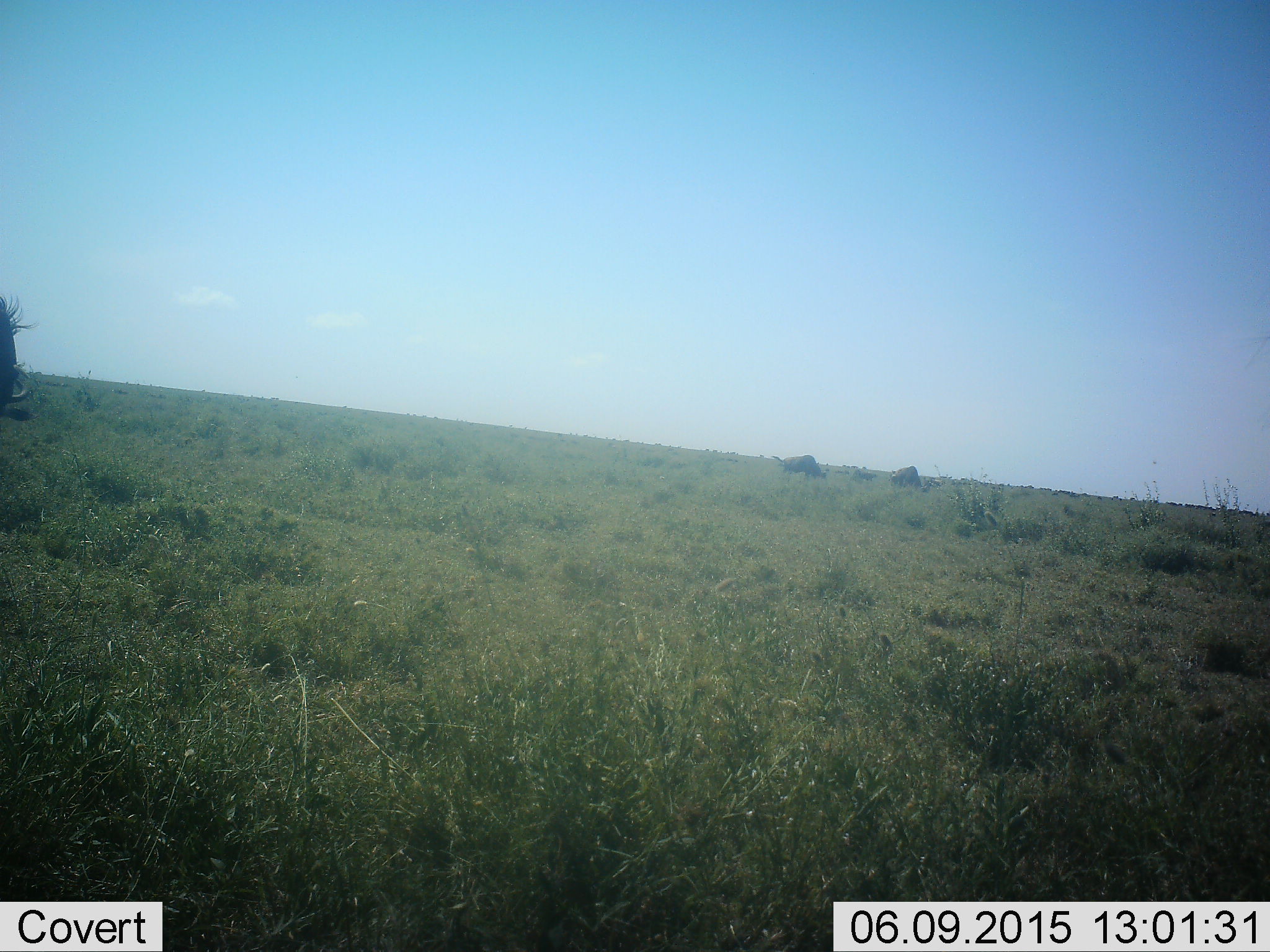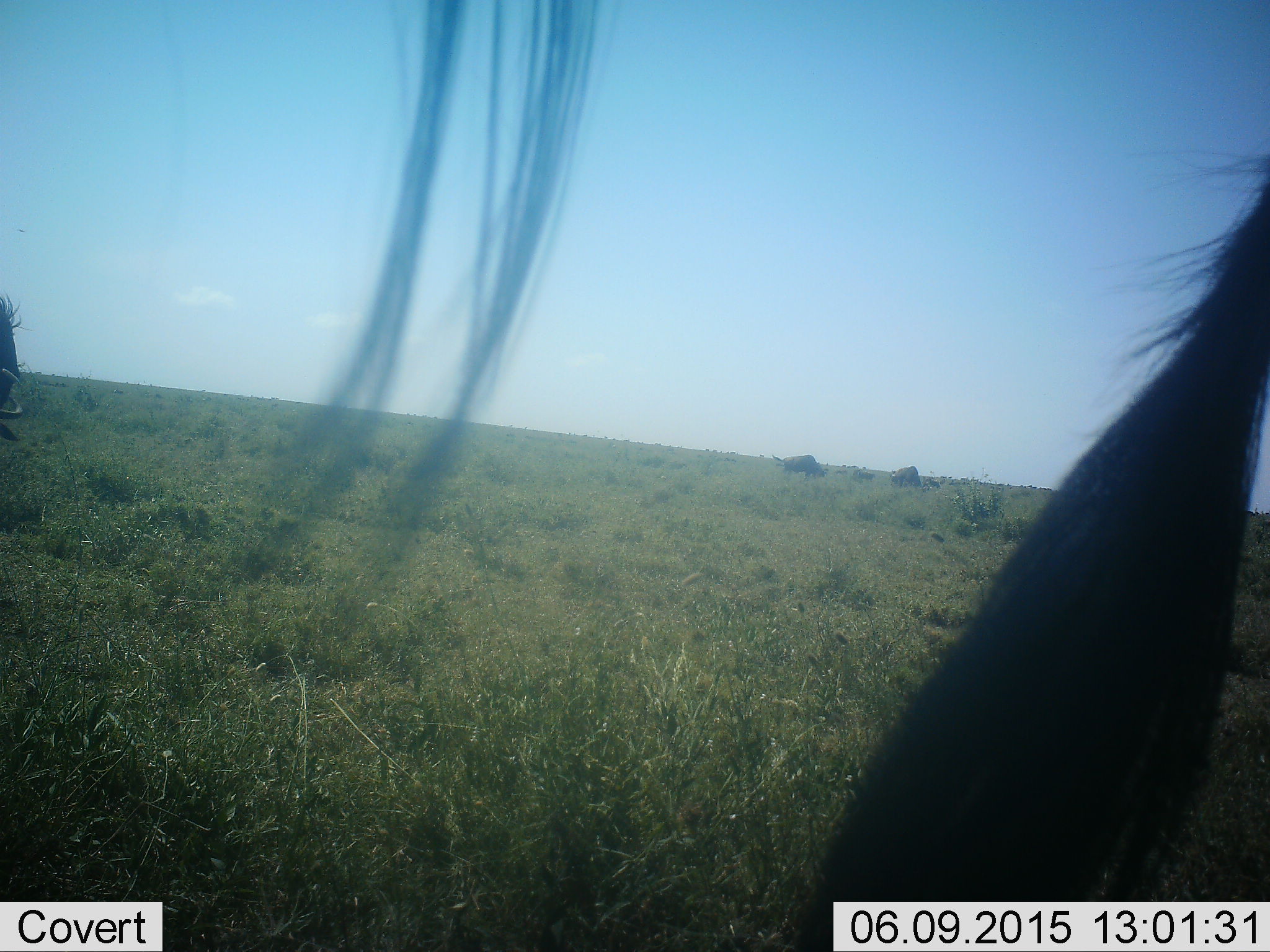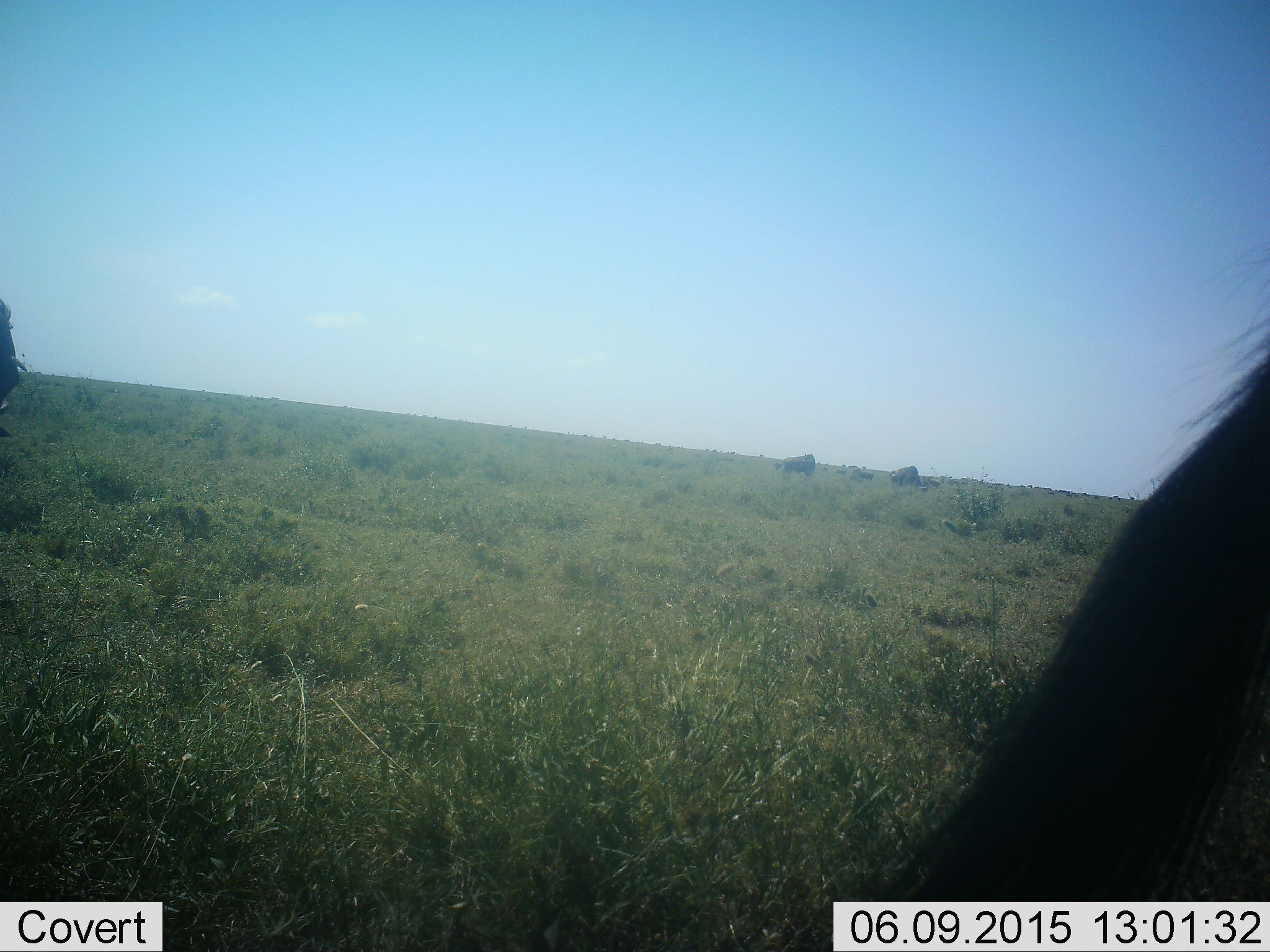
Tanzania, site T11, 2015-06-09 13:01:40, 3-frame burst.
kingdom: Animalia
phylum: Chordata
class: Mammalia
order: Artiodactyla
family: Bovidae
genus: Connochaetes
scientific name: Connochaetes taurinus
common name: blue wildebeest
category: wildebeest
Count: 4.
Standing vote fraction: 90%.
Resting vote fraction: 20%.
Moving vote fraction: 20%.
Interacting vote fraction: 0%.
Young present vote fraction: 0%.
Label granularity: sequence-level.